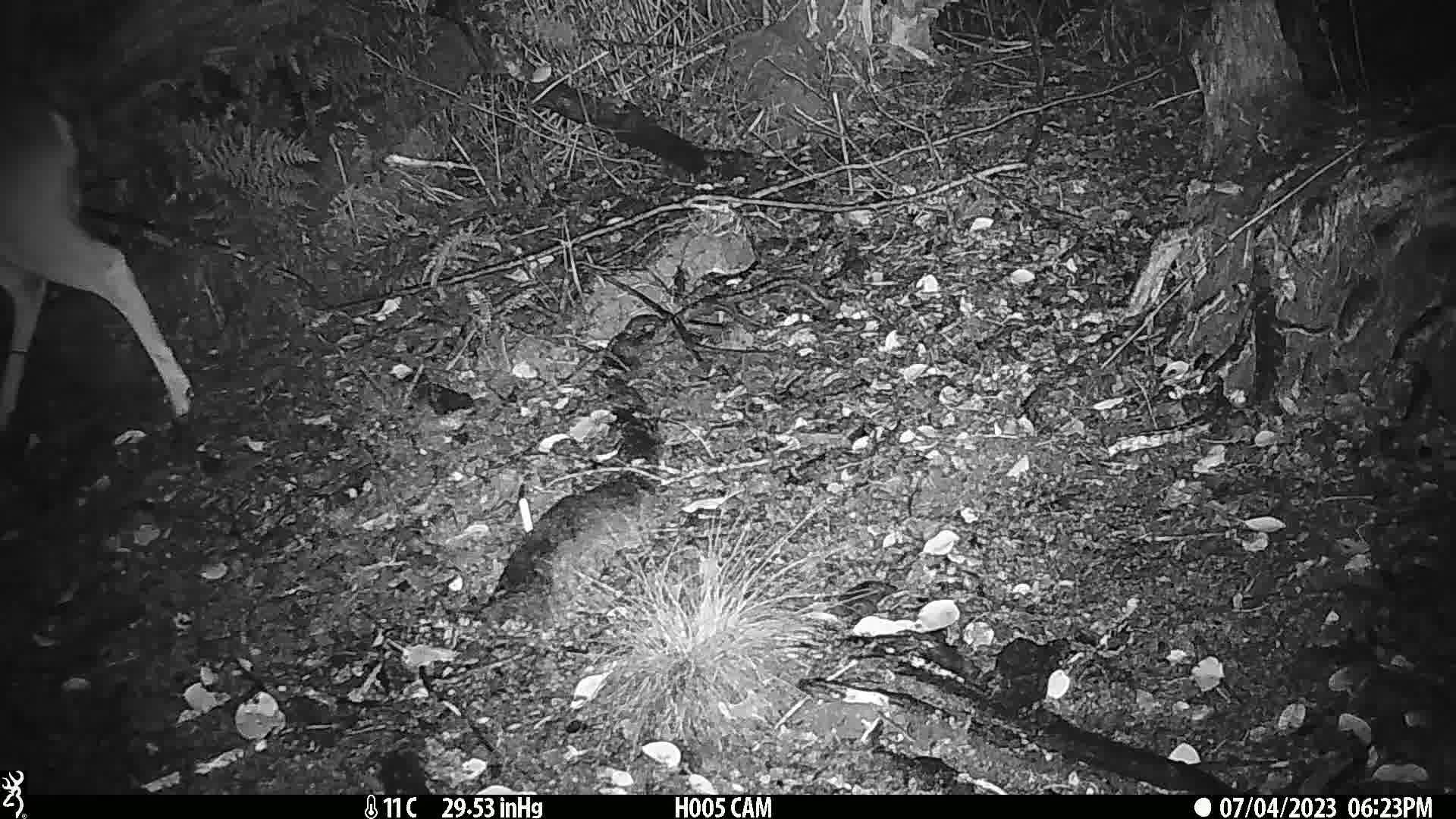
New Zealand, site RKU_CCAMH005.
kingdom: Animalia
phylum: Chordata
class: Mammalia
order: Artiodactyla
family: Cervidae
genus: Odocoileus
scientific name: Odocoileus virginianus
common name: white-tailed deer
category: white tailed deer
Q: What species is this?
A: White tailed deer (white-tailed deer) (Odocoileus virginianus).